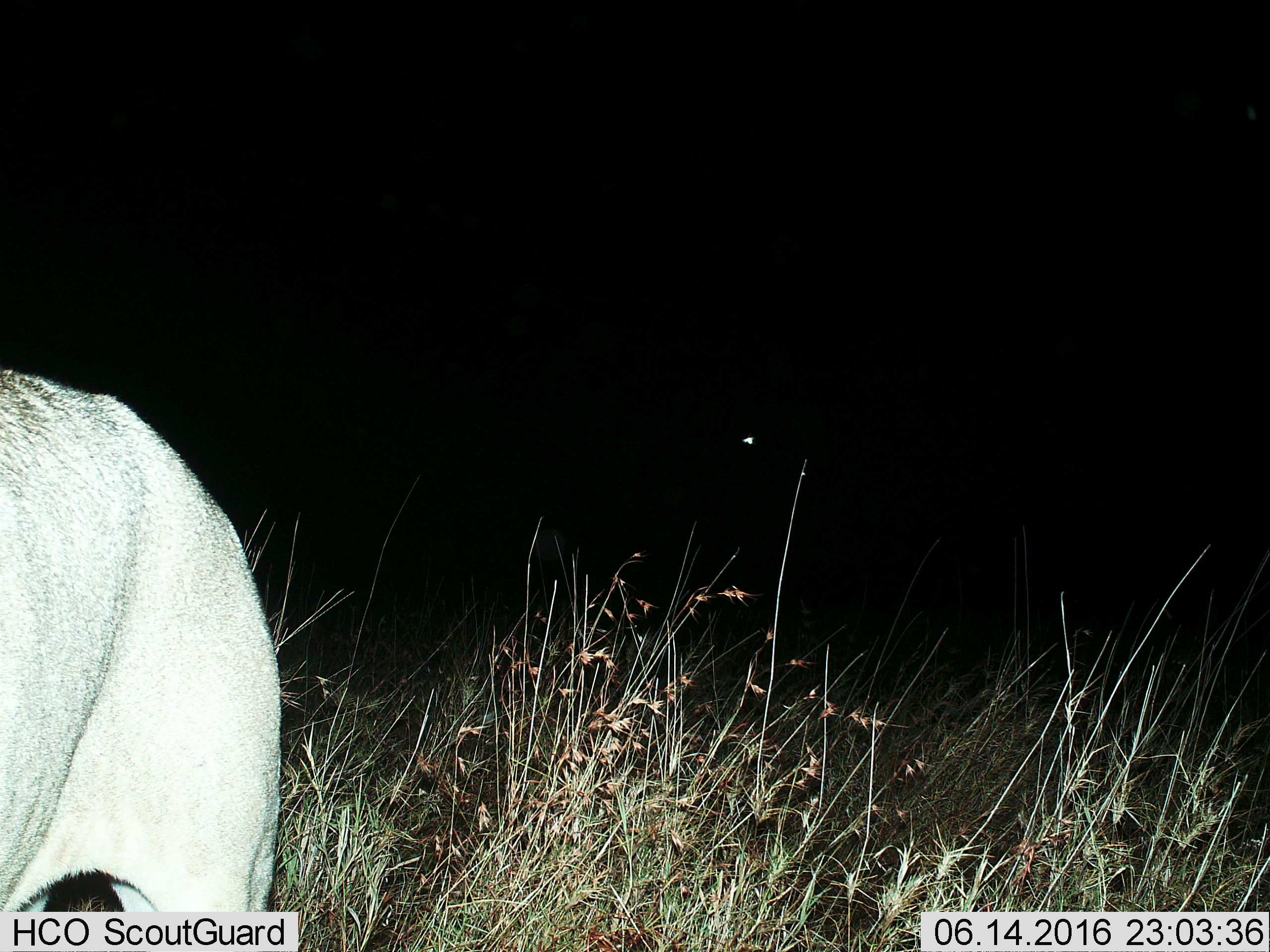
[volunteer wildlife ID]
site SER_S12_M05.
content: unidentified animal